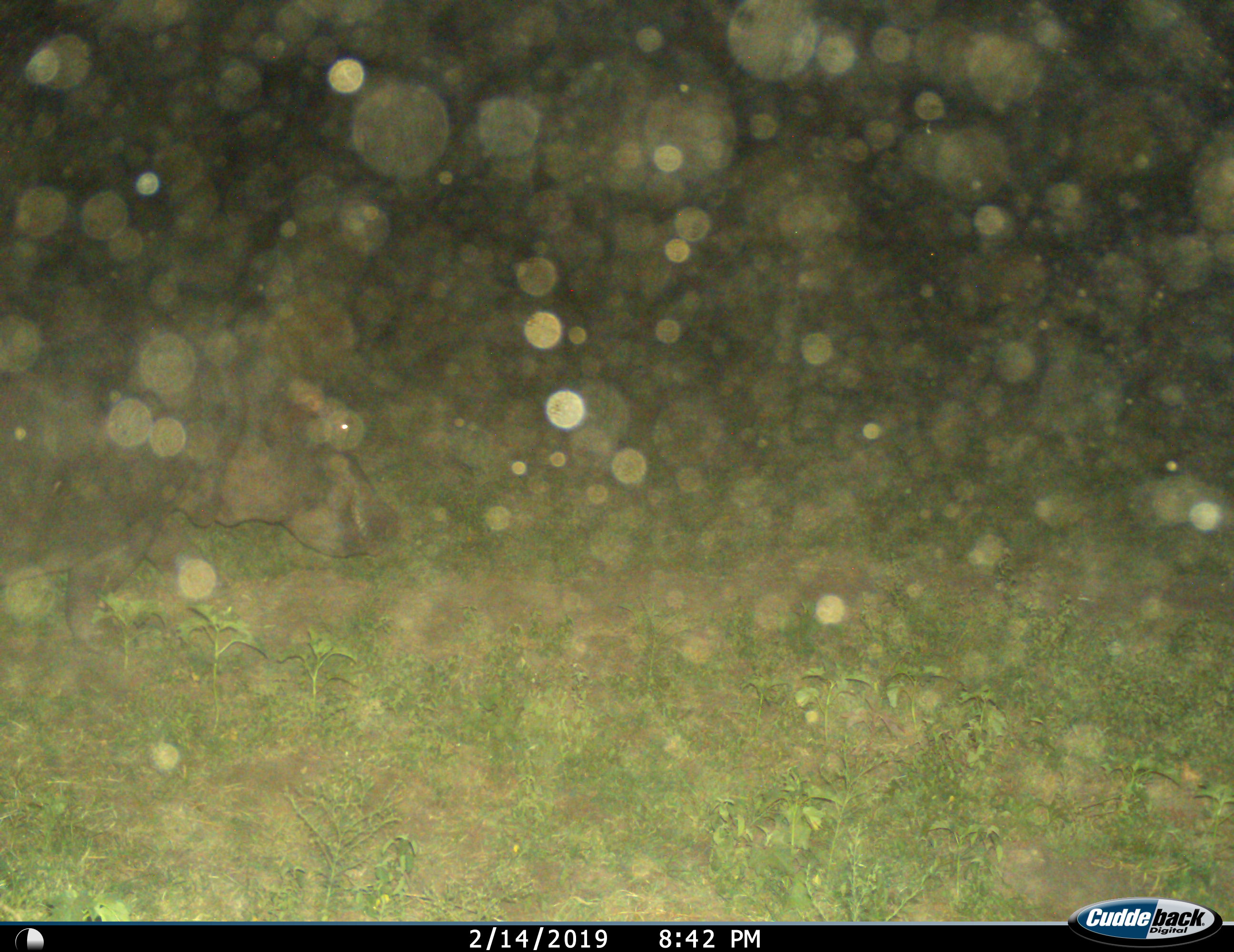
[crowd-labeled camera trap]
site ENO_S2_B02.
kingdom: Animalia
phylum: Chordata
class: Mammalia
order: Artiodactyla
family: Hippopotamidae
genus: Hippopotamus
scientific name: Hippopotamus amphibius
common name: hippopotamus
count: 1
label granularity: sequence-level